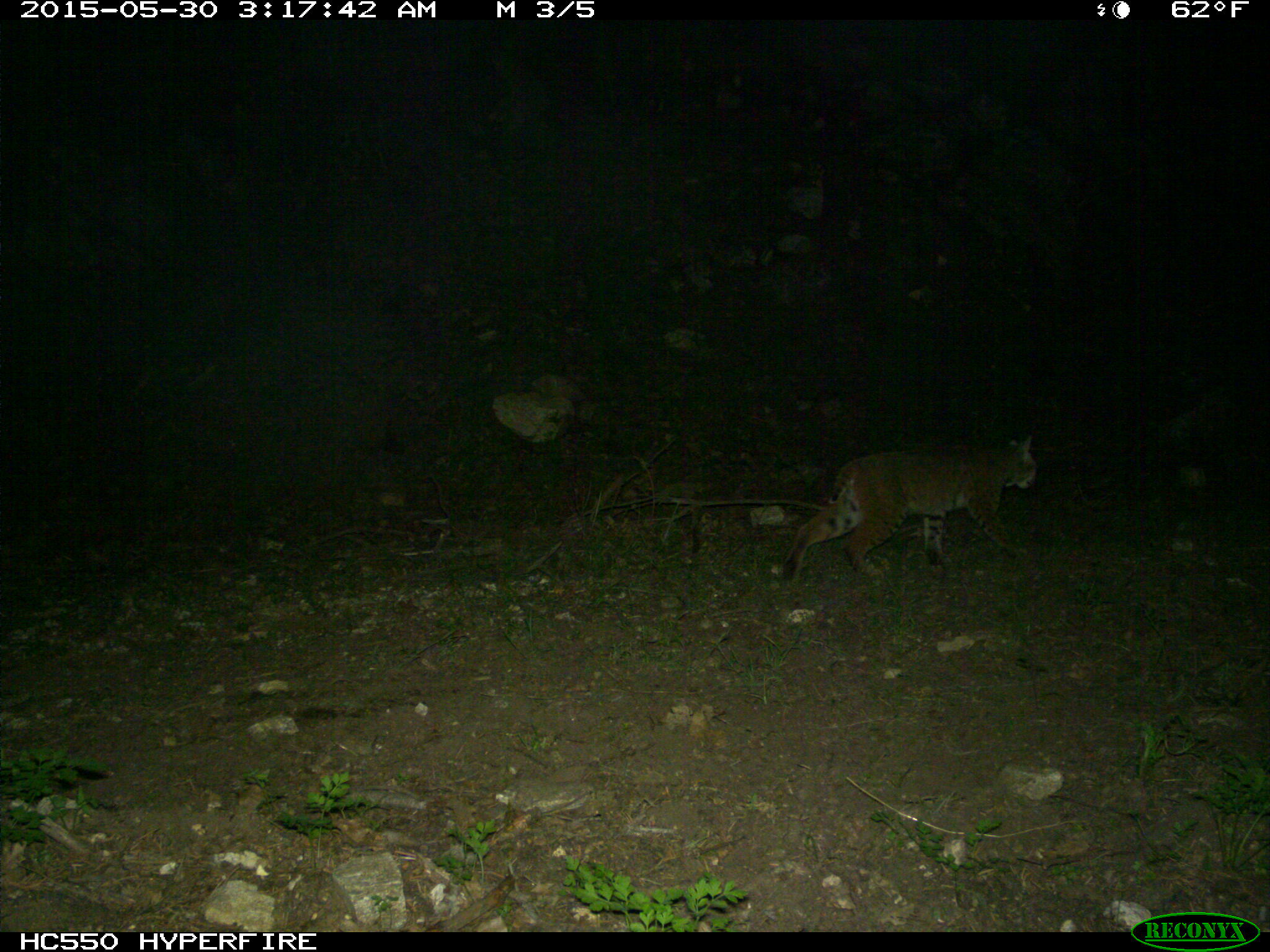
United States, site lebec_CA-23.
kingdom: Animalia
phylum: Chordata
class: Mammalia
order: Carnivora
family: Felidae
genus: Lynx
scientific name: Lynx rufus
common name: bobcat